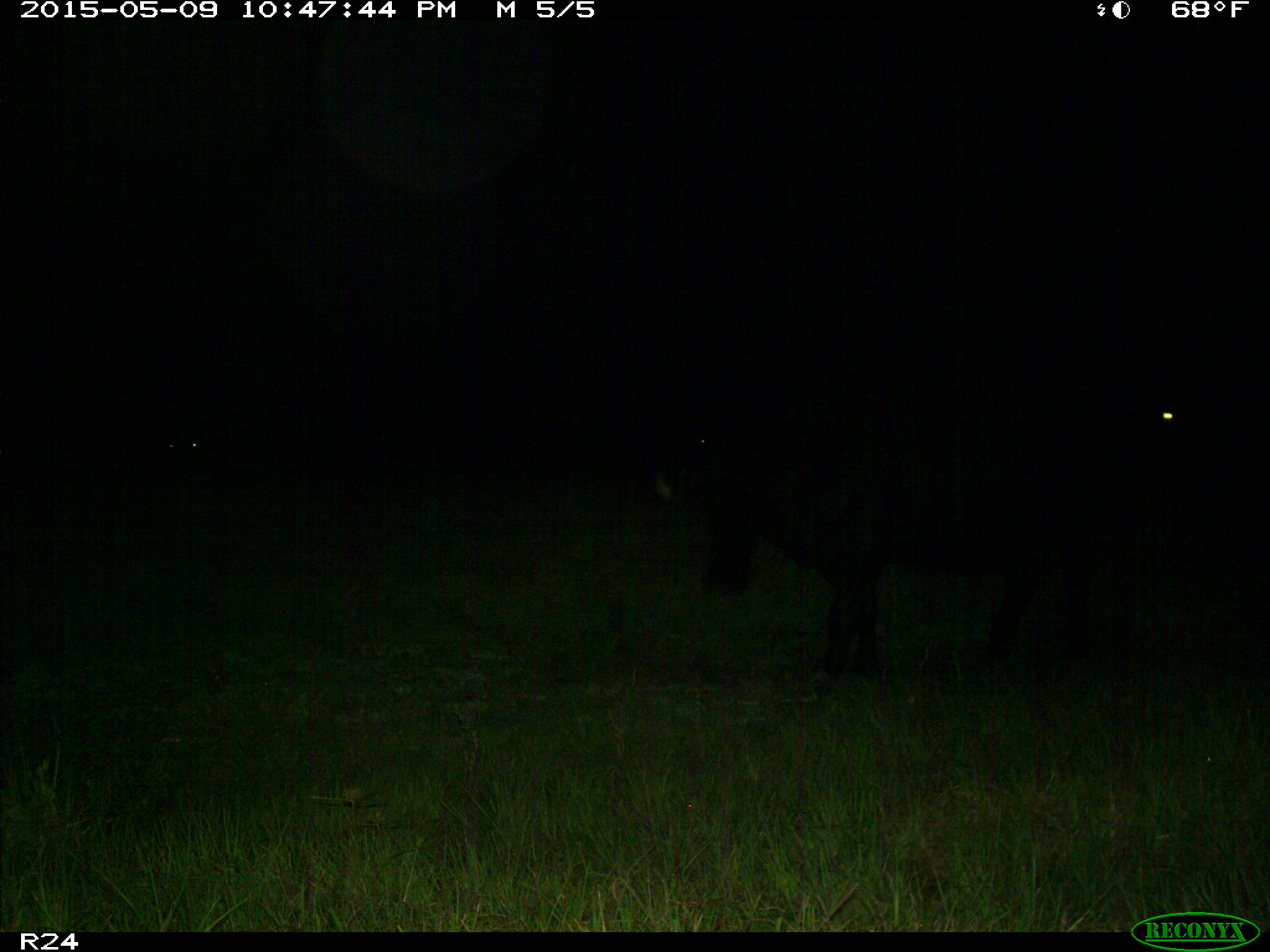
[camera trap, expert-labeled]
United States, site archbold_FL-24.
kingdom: Animalia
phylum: Chordata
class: Mammalia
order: Artiodactyla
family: Bovidae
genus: Bos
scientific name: Bos taurus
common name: domestic cow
Bos taurus (domestic cow).